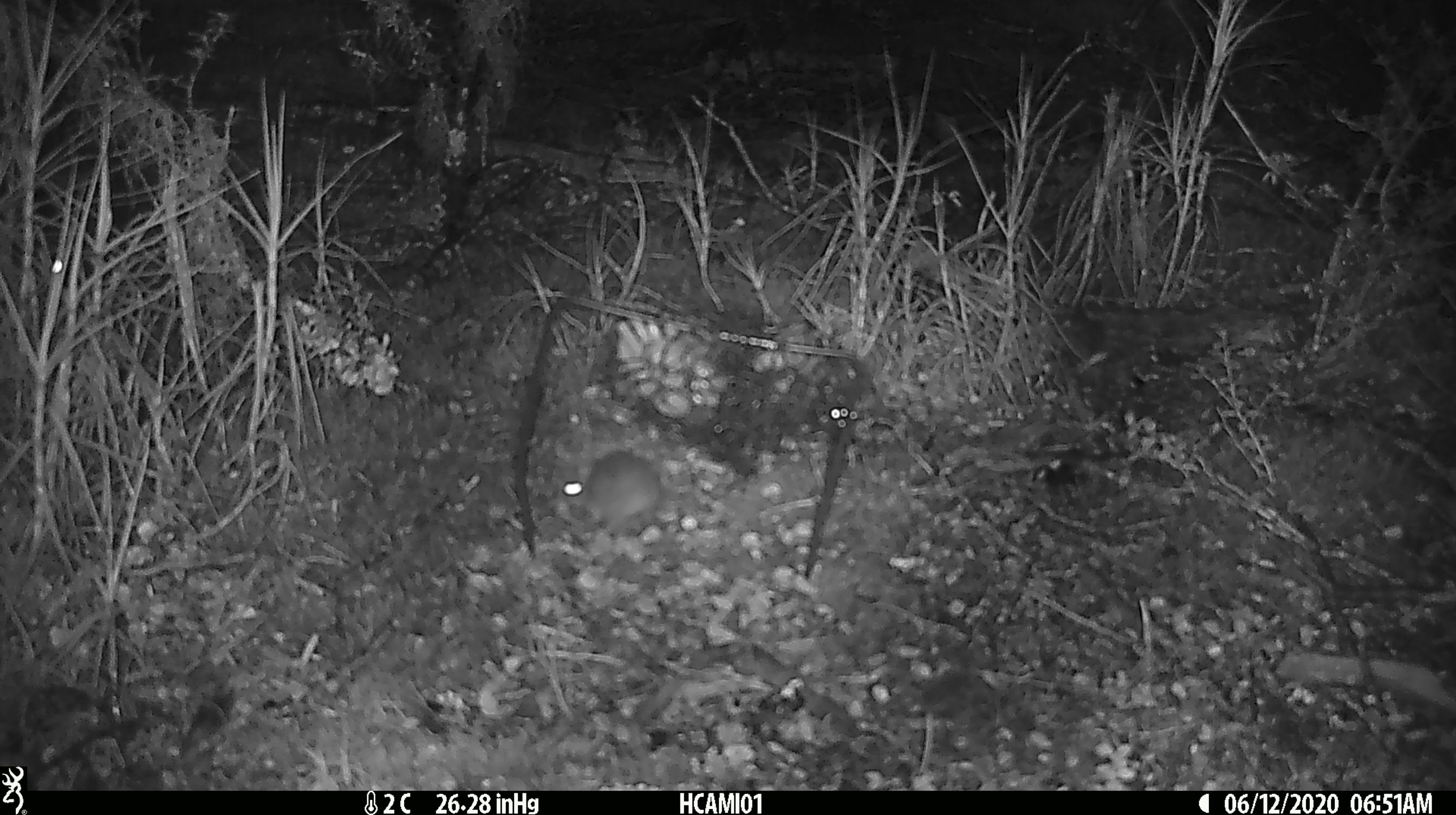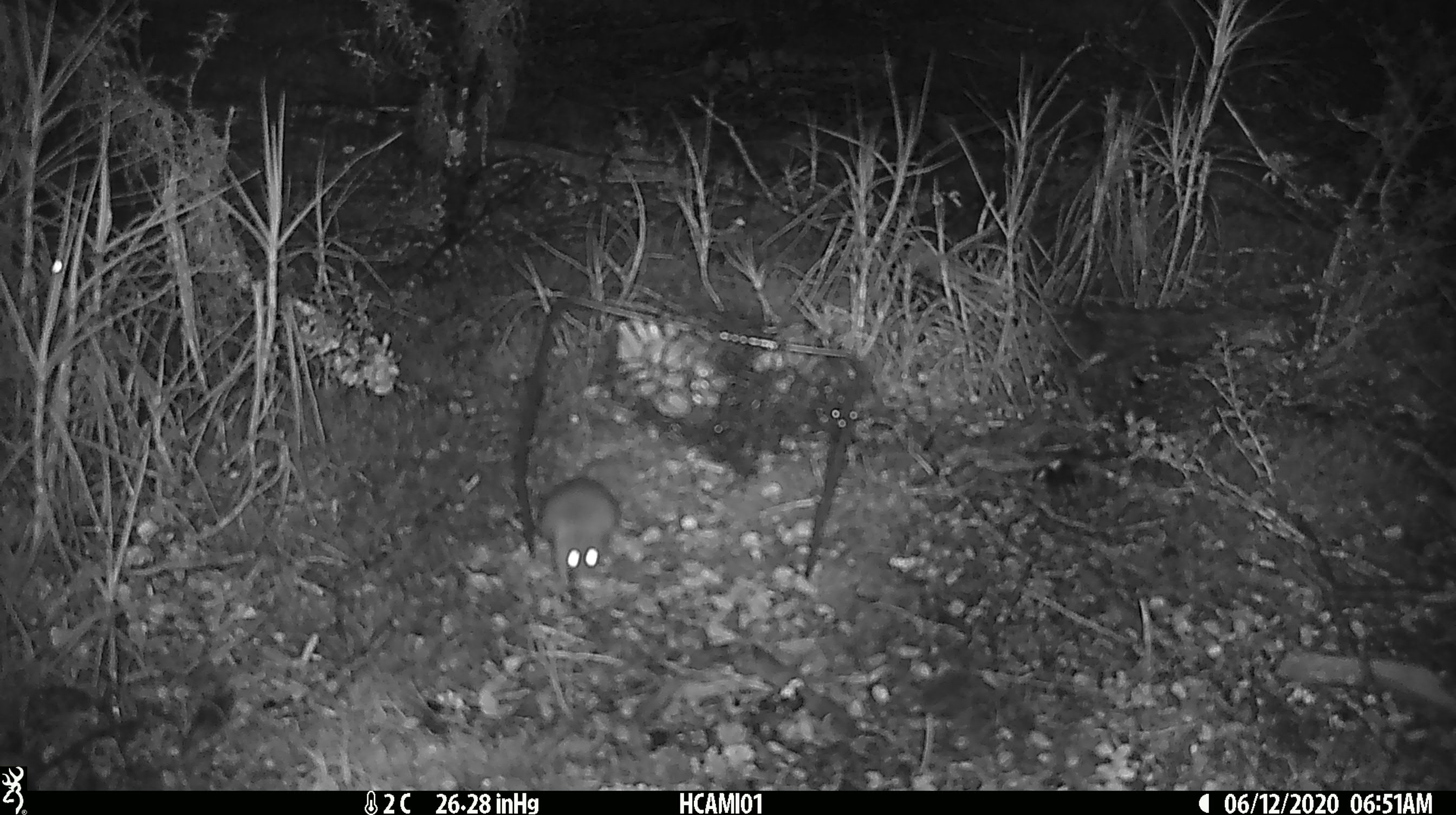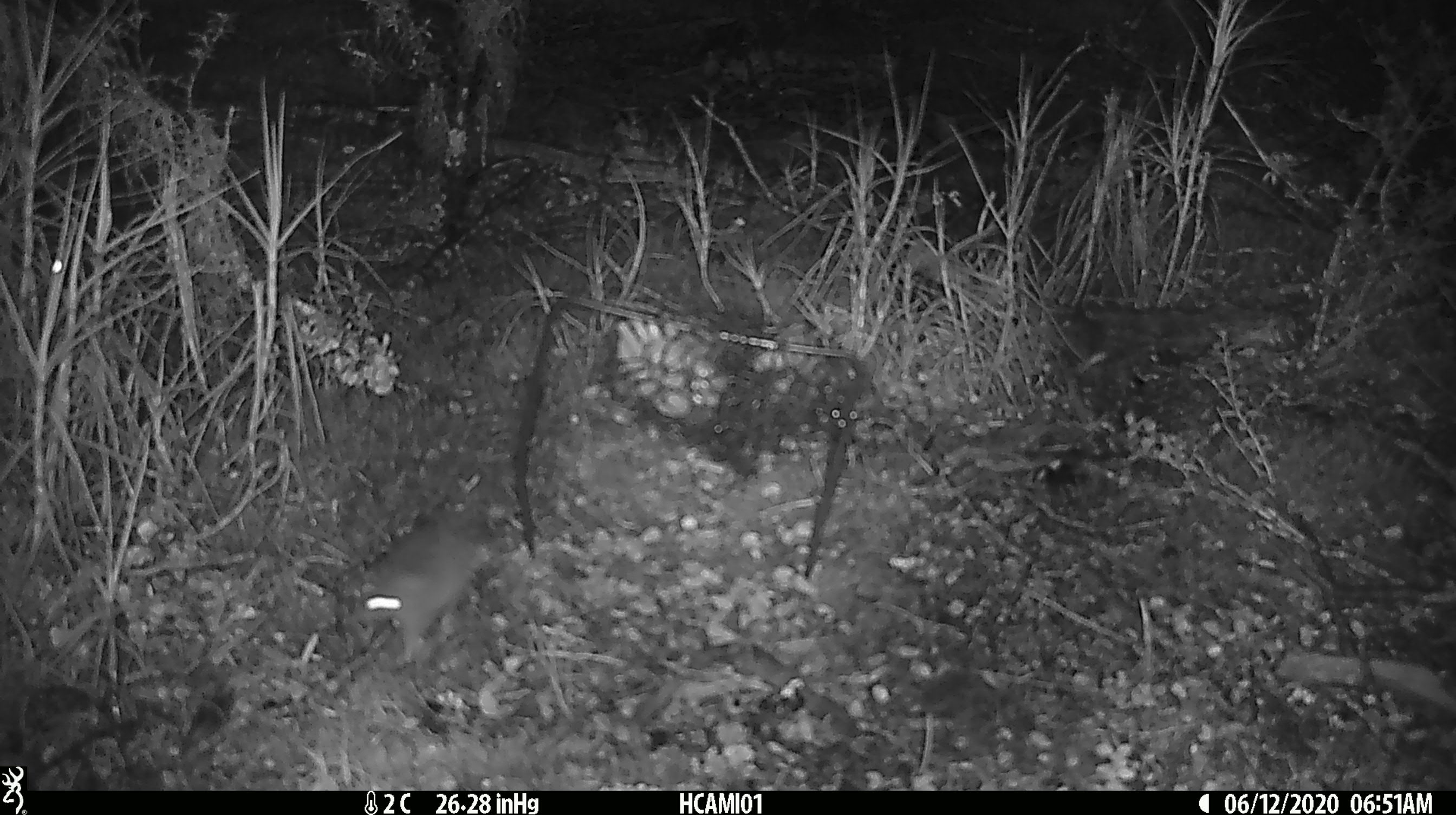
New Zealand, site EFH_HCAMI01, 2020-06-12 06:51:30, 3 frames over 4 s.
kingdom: Animalia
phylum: Chordata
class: Mammalia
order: Rodentia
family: Muridae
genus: Mus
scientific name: Mus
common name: mouse